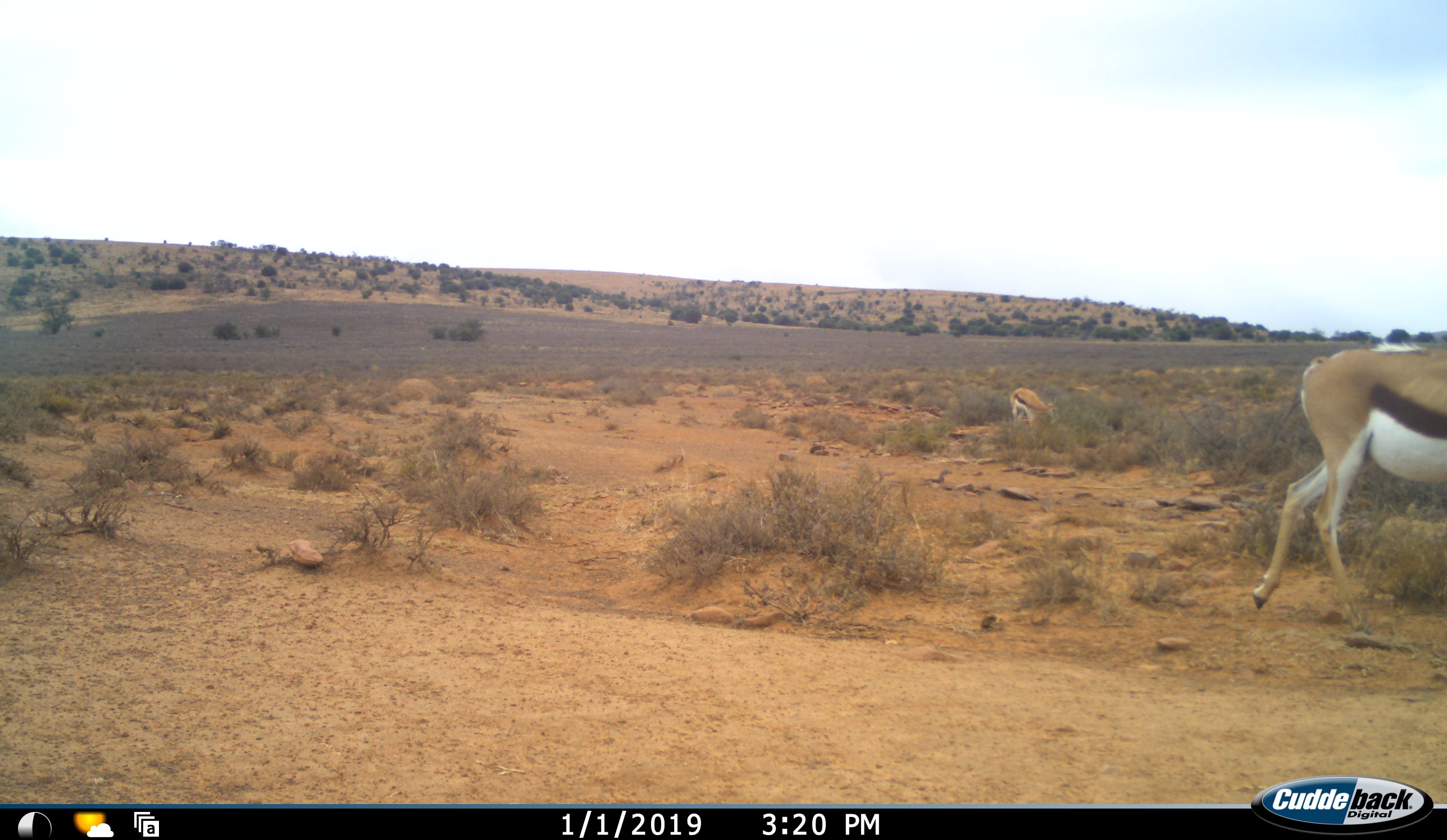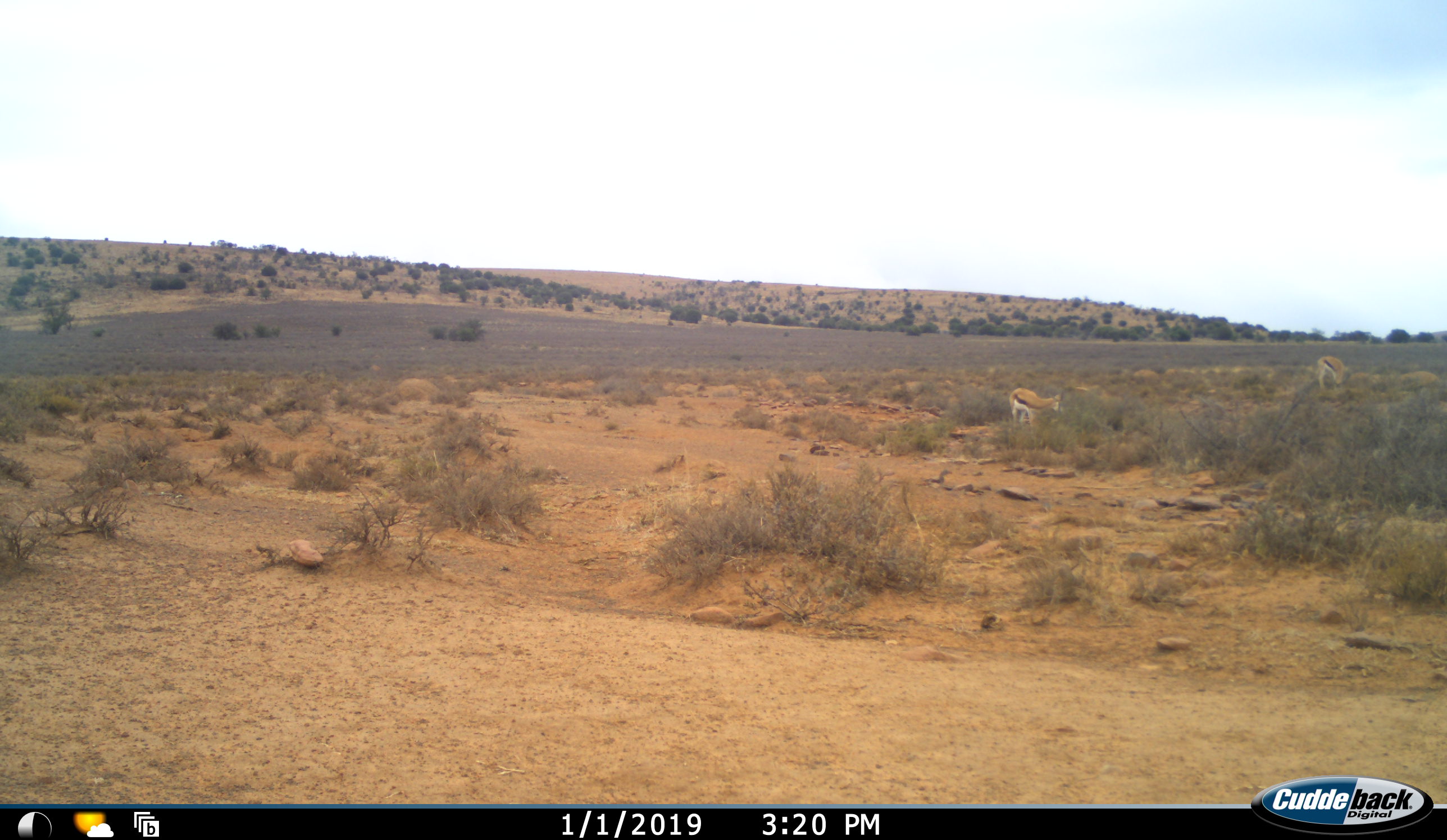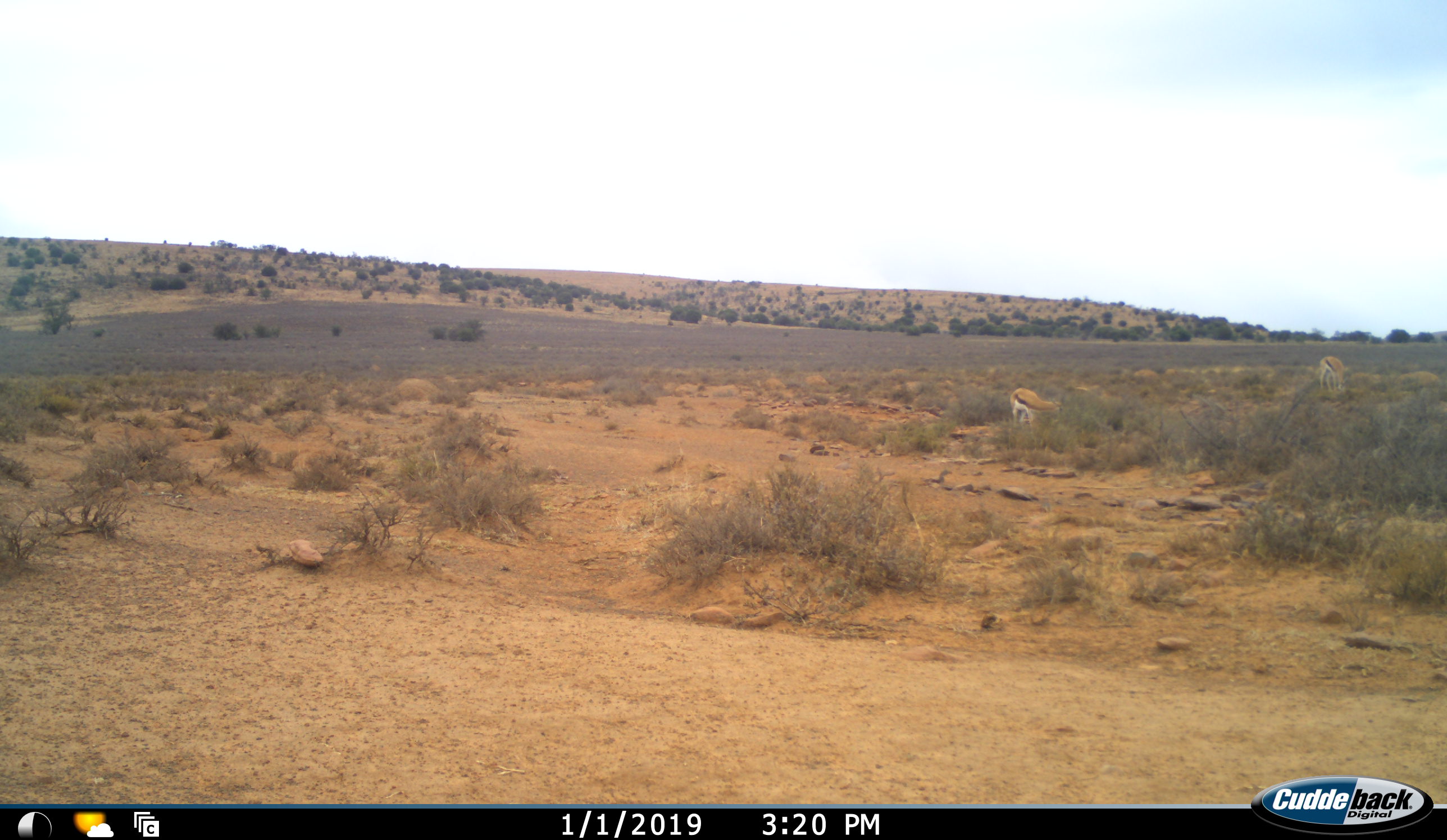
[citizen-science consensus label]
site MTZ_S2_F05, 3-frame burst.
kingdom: Animalia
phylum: Chordata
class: Mammalia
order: Artiodactyla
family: Bovidae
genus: Antidorcas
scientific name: Antidorcas marsupialis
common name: springbok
Springbok (Antidorcas marsupialis), count 3. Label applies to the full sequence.